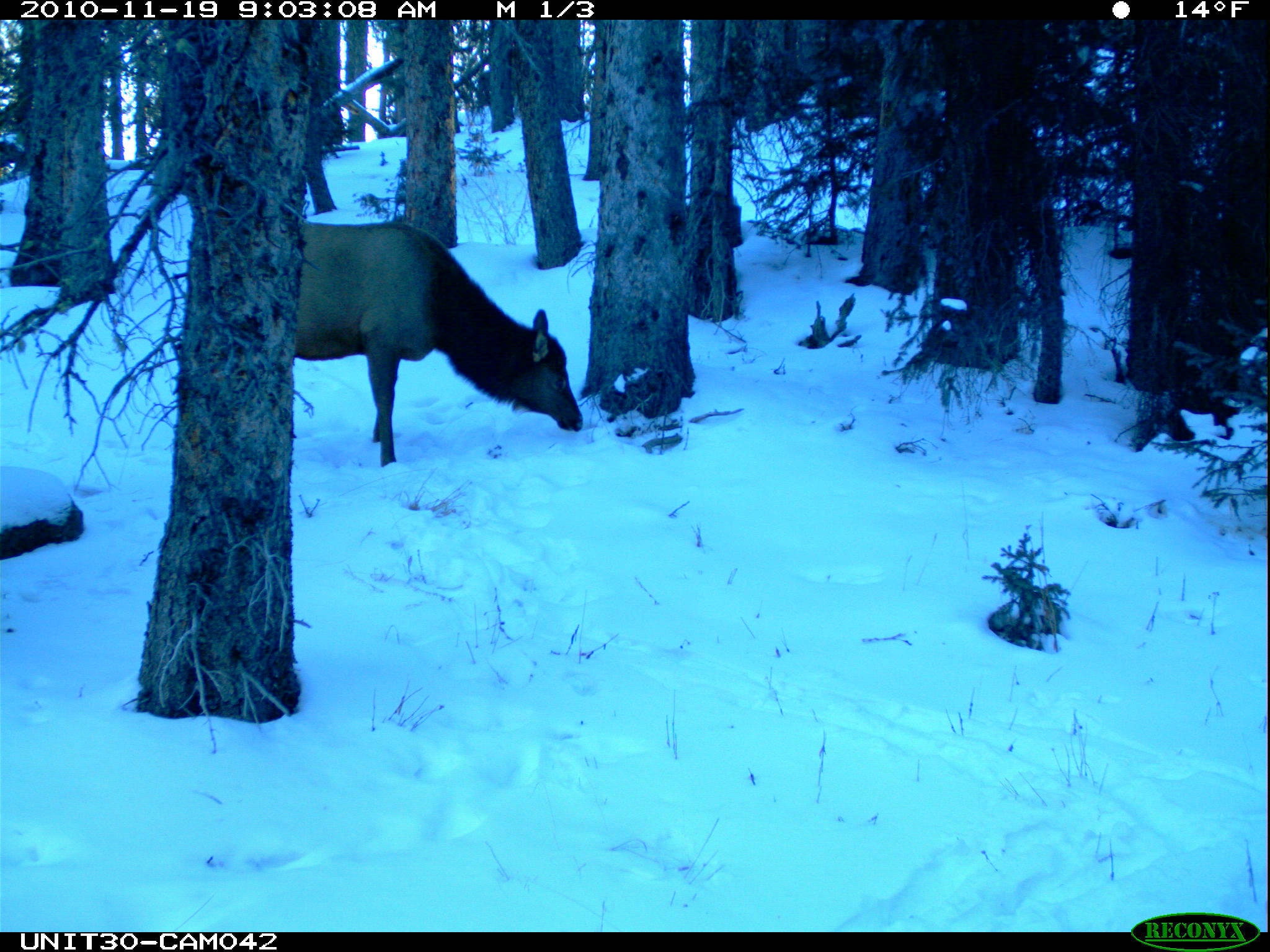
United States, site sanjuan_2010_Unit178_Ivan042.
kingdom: Animalia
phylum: Chordata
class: Mammalia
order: Artiodactyla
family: Cervidae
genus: Cervus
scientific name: Cervus elaphus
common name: red deer